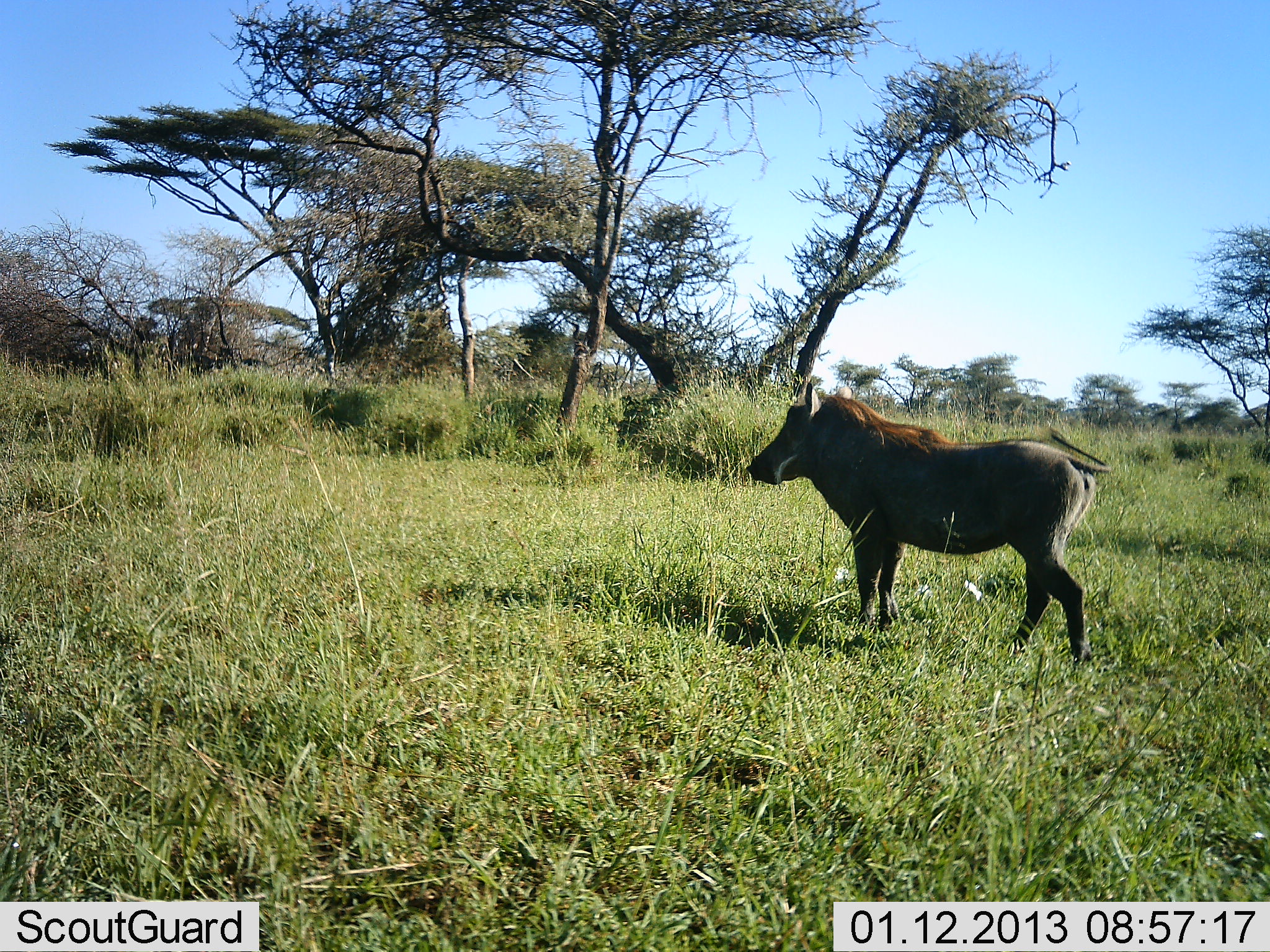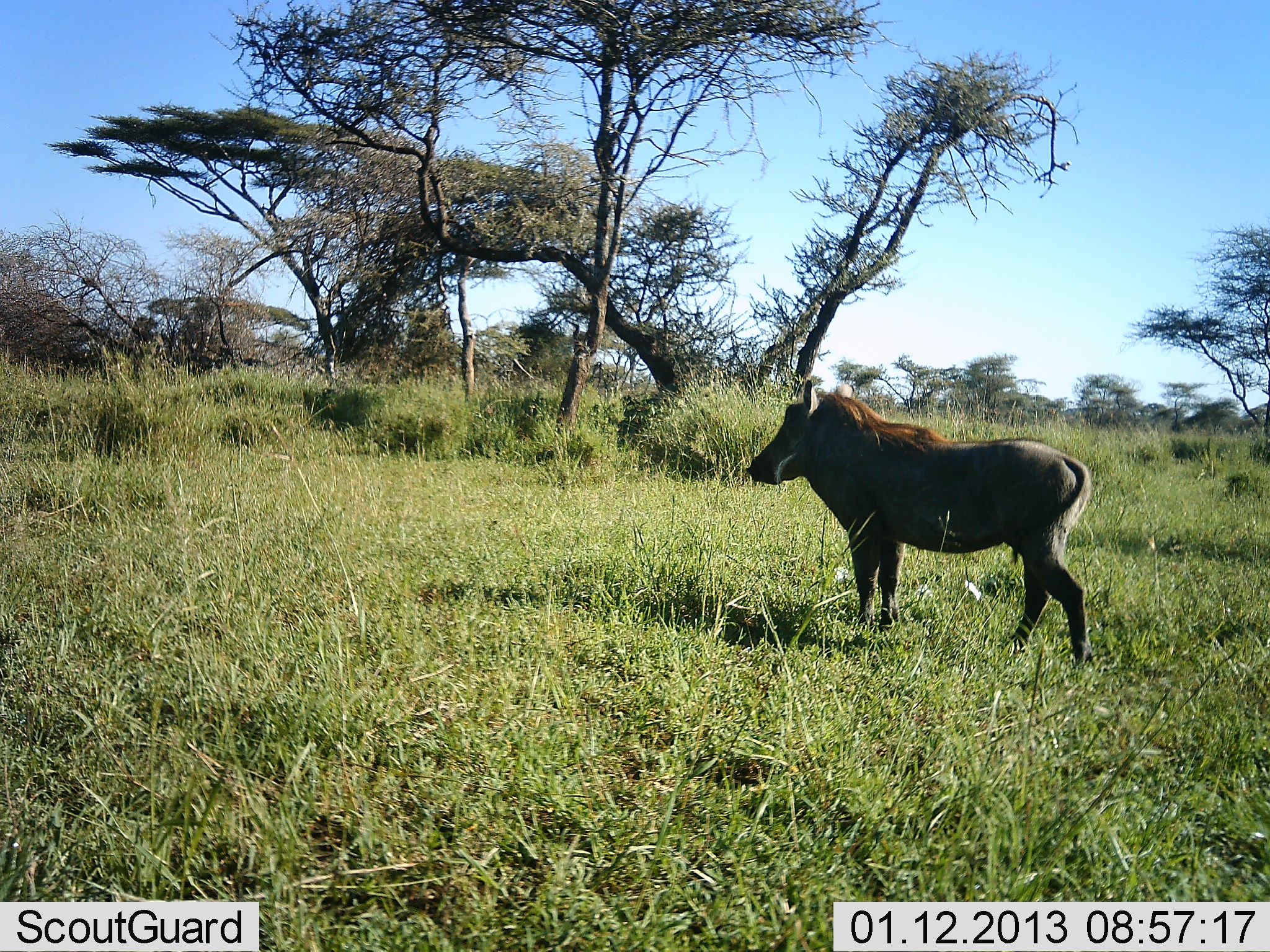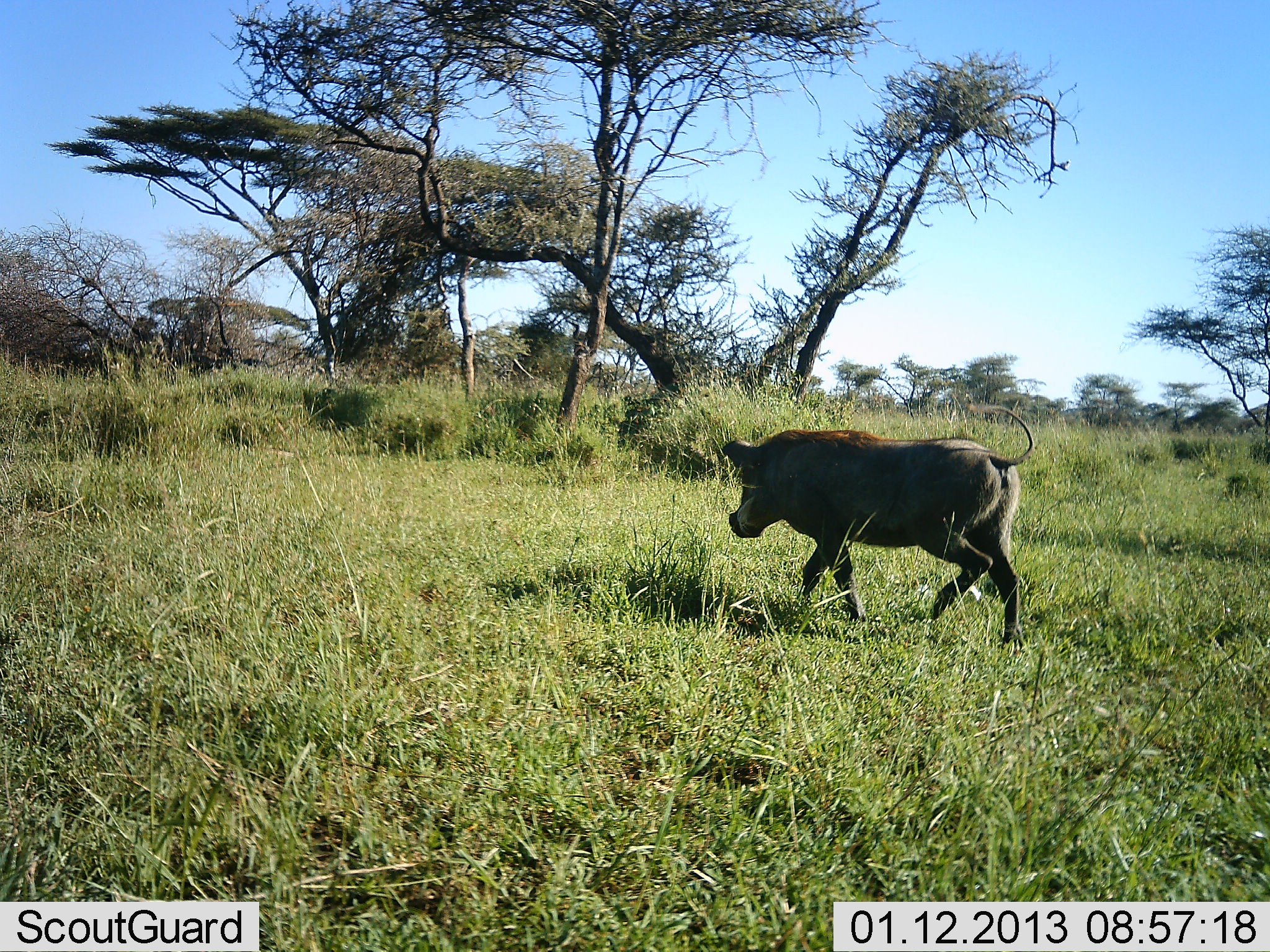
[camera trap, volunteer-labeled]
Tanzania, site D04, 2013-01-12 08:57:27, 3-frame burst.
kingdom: Animalia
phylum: Chordata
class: Mammalia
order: Artiodactyla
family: Suidae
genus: Phacochoerus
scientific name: Phacochoerus africanus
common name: warthog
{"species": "warthog (Phacochoerus africanus)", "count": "1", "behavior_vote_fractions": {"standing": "67%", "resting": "0%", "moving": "44%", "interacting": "0%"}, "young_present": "0%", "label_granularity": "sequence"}